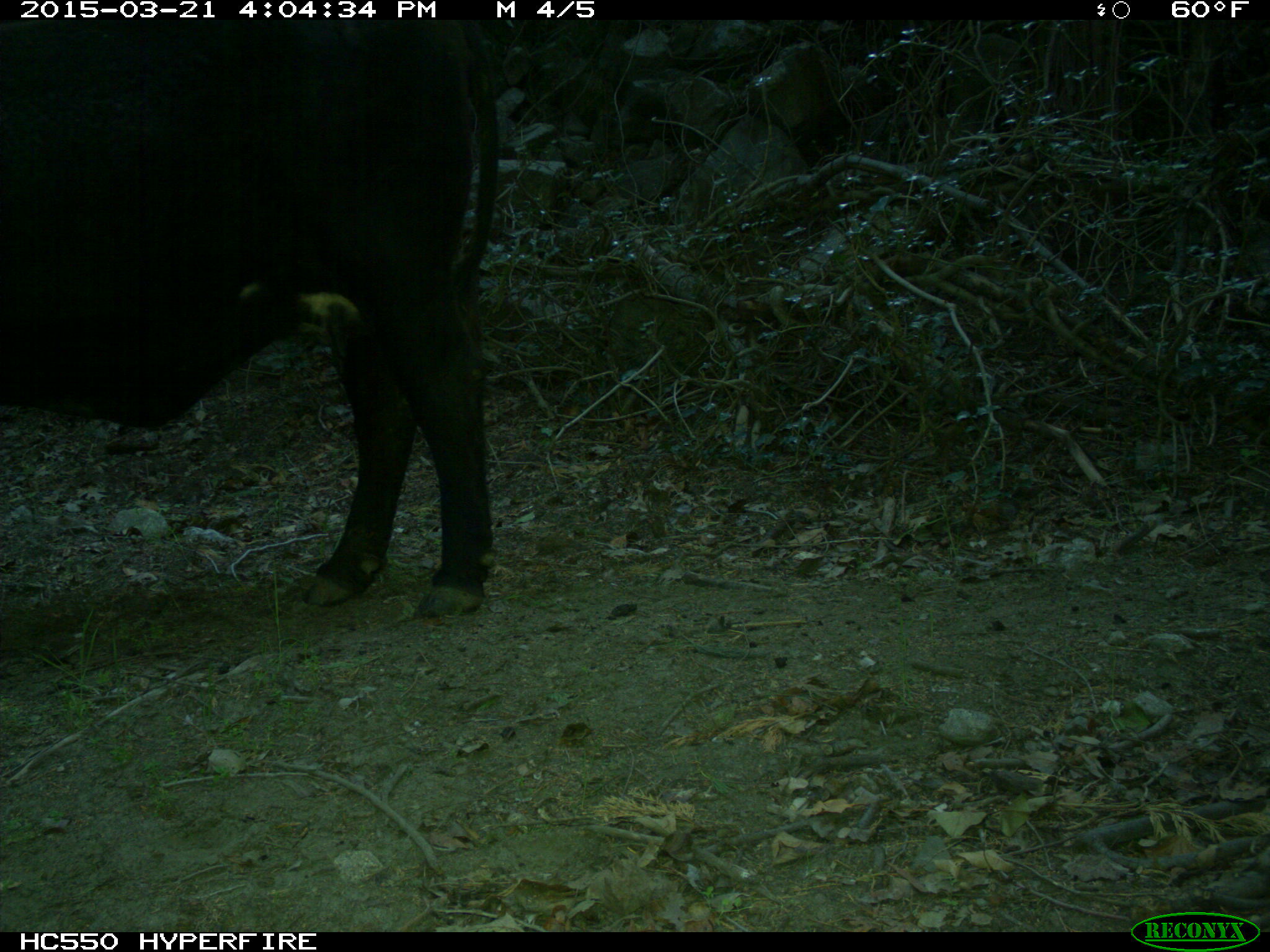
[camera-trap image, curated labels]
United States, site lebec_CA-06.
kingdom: Animalia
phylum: Chordata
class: Mammalia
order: Artiodactyla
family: Bovidae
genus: Bos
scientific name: Bos taurus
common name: domestic cow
Bos taurus (domestic cow).